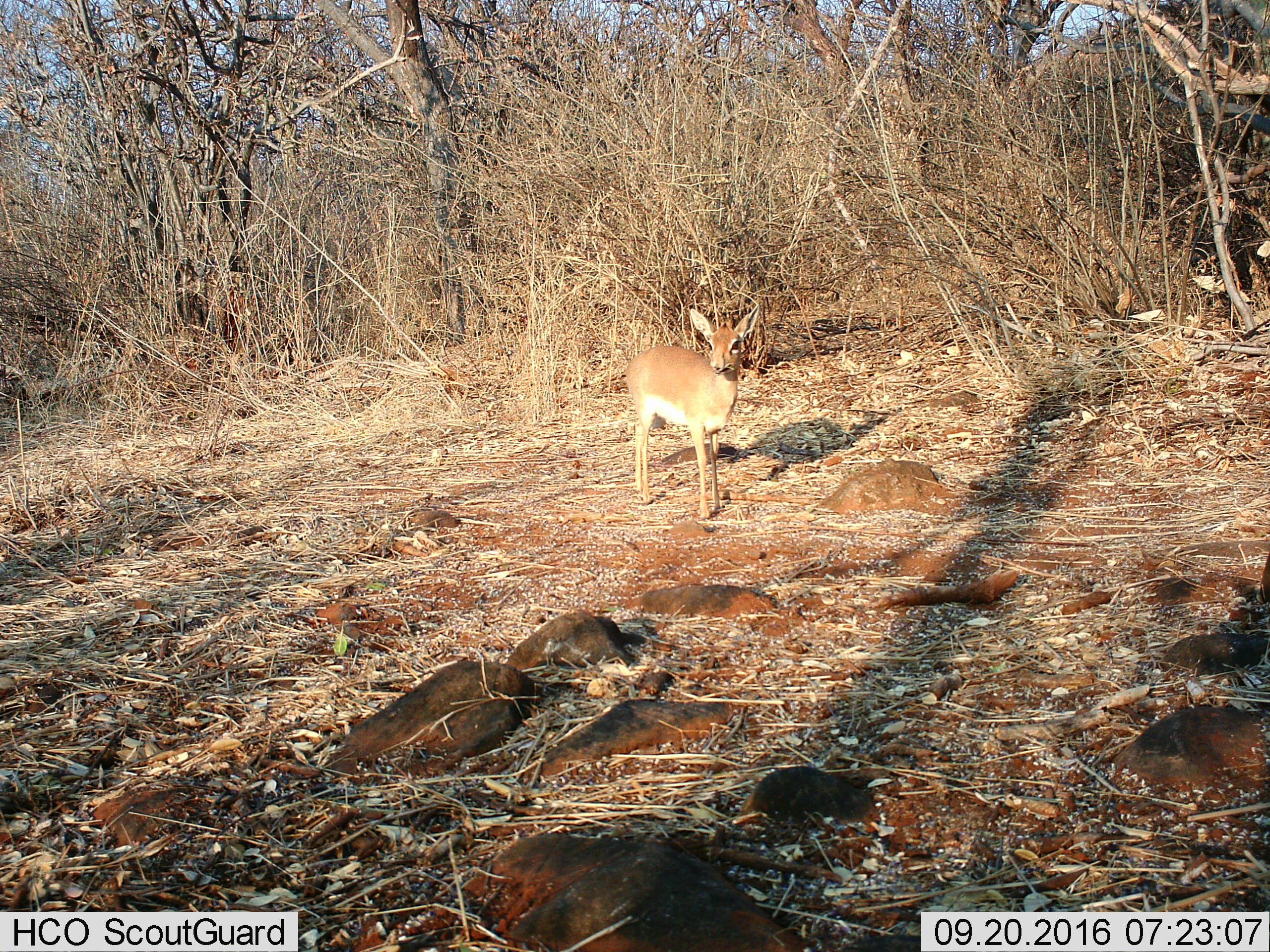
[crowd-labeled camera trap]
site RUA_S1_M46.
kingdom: Animalia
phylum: Chordata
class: Mammalia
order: Artiodactyla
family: Bovidae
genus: Madoqua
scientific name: Madoqua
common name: dik-dik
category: dikdik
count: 1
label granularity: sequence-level